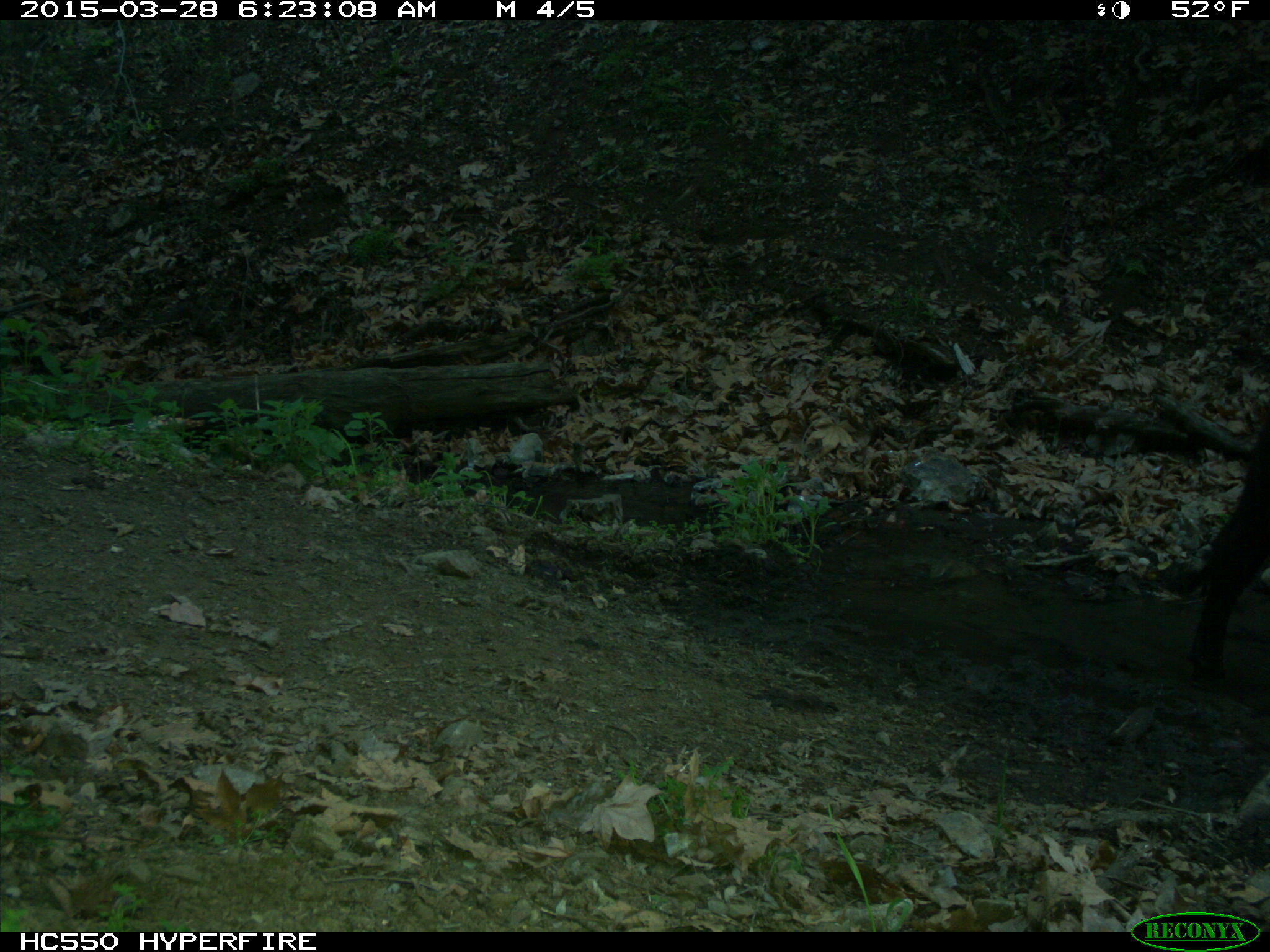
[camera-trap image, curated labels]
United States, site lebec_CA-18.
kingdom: Animalia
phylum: Chordata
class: Mammalia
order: Artiodactyla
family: Bovidae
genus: Bos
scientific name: Bos taurus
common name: domestic cow